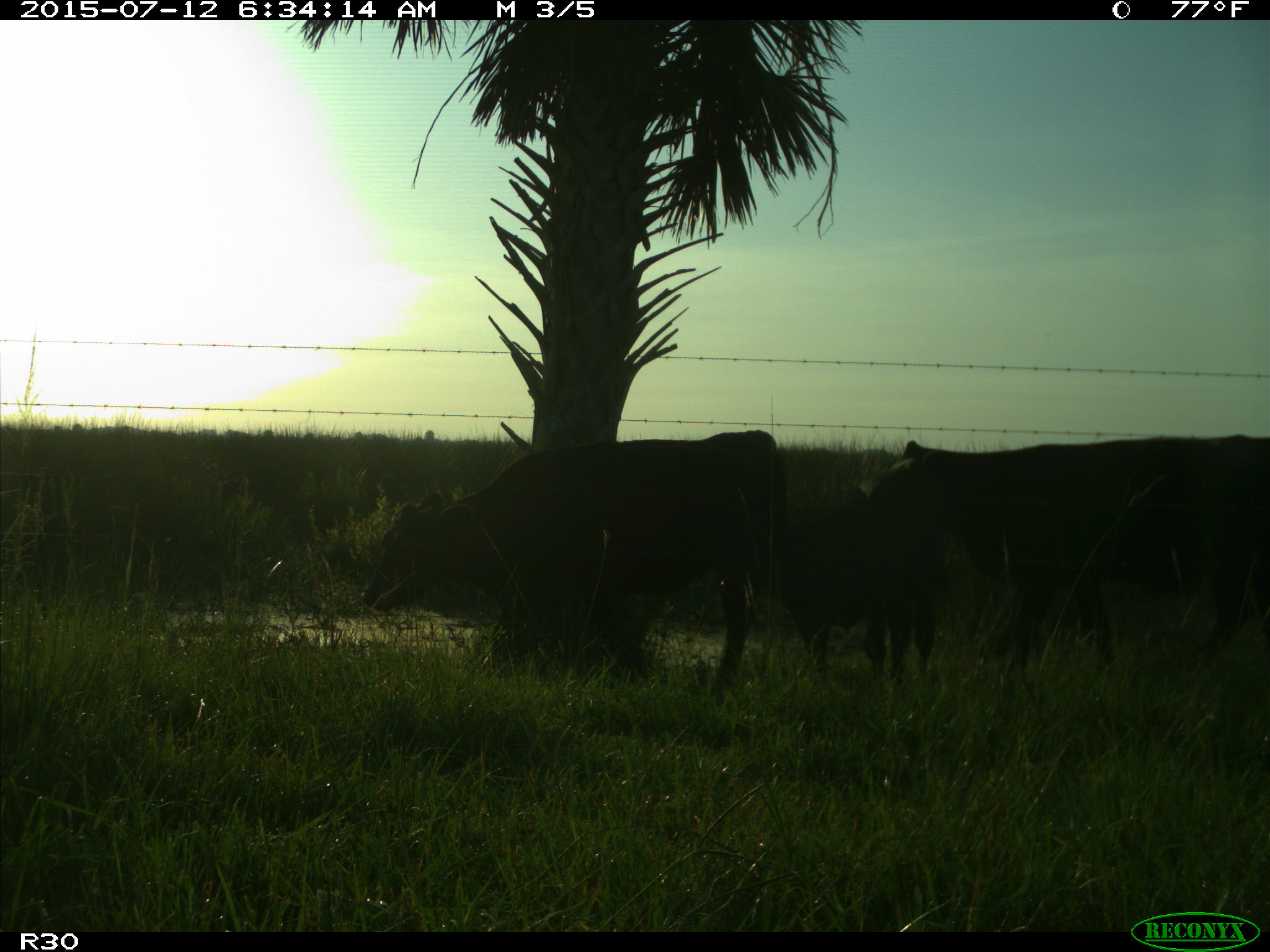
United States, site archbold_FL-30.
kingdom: Animalia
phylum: Chordata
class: Mammalia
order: Artiodactyla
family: Bovidae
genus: Bos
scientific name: Bos taurus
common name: domestic cow